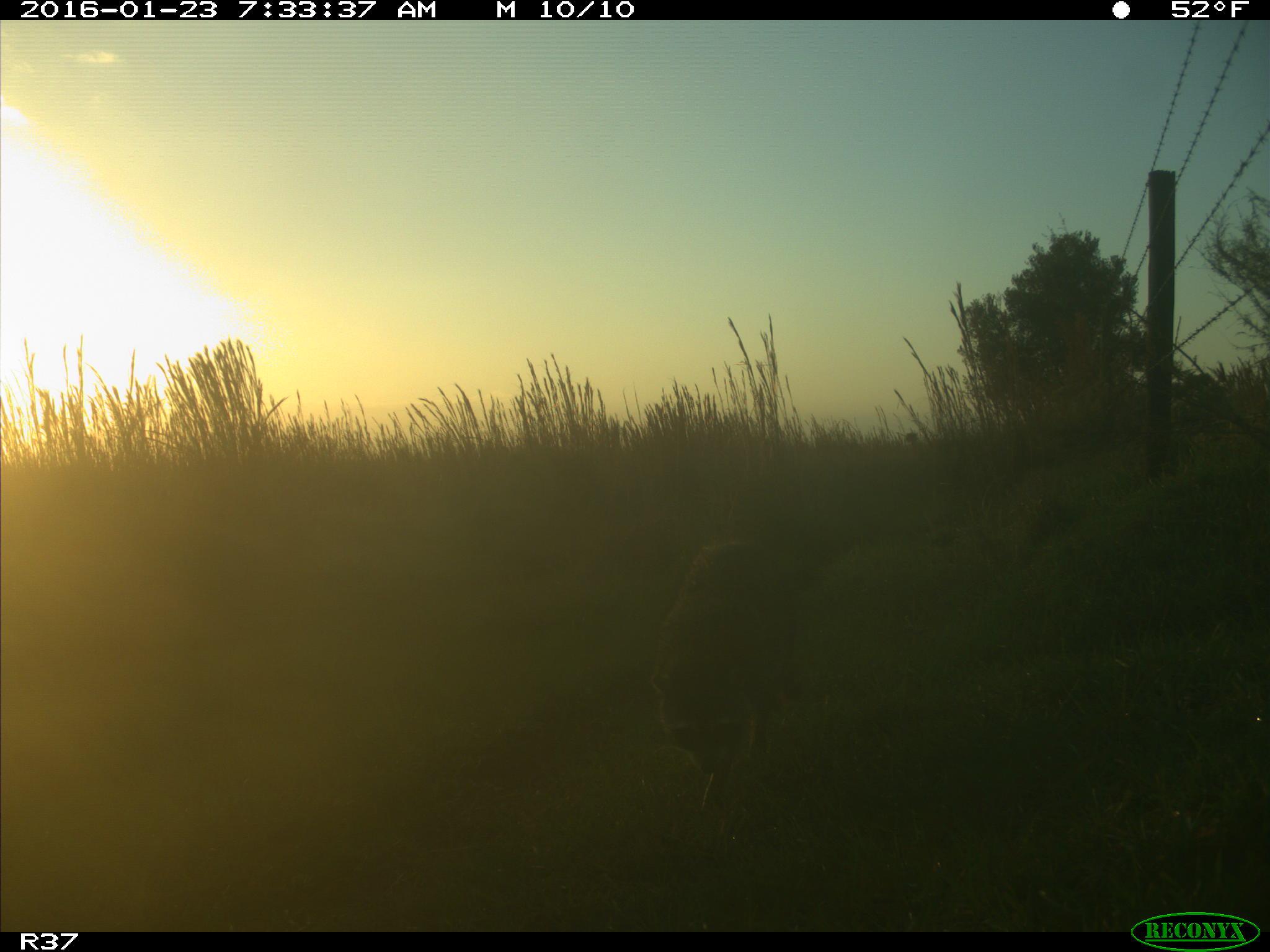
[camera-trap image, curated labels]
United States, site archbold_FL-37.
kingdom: Animalia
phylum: Chordata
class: Mammalia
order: Carnivora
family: Procyonidae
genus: Procyon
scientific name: Procyon lotor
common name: common raccoon